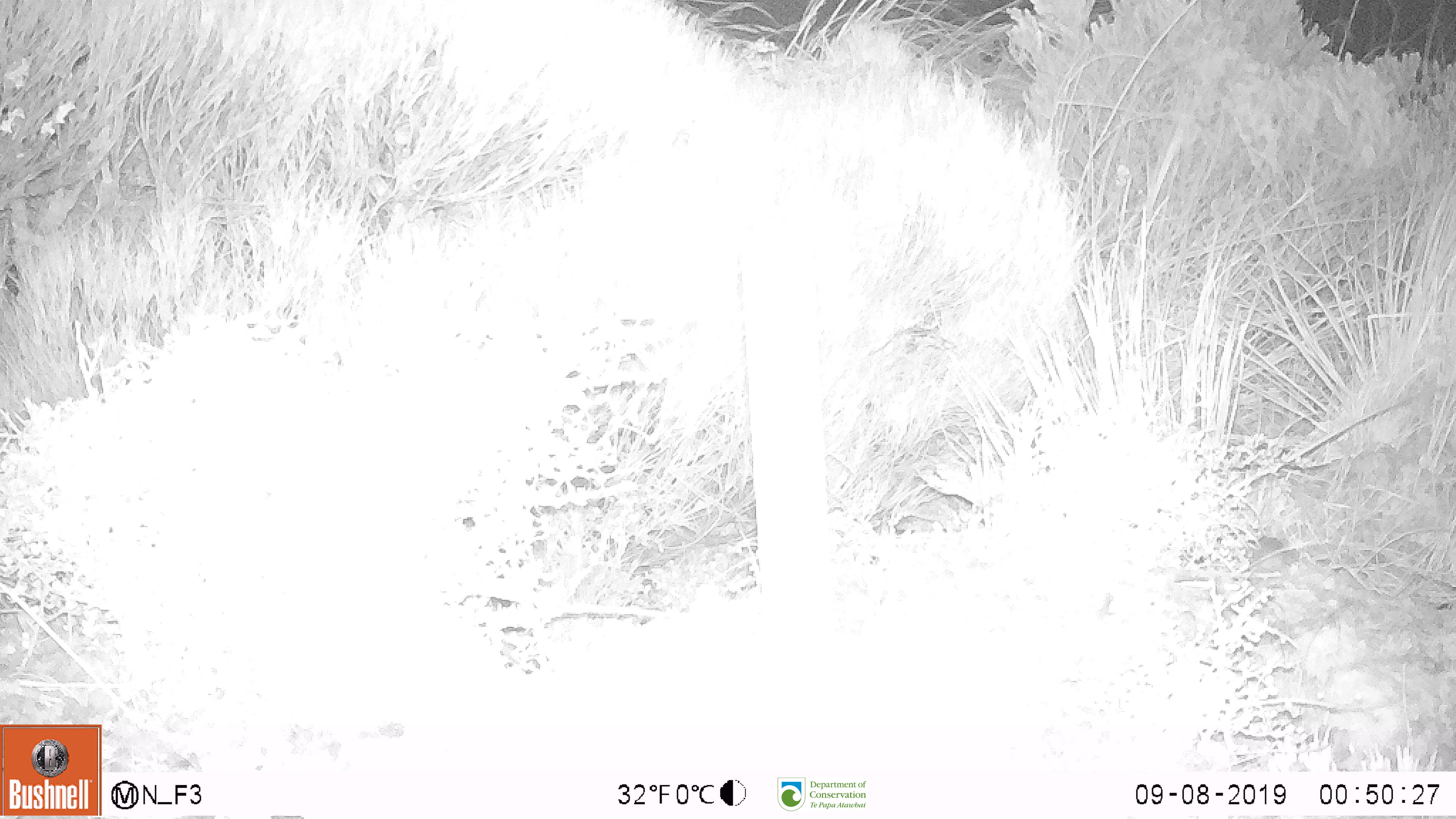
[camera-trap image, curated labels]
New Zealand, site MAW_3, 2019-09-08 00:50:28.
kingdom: Animalia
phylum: Chordata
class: Mammalia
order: Rodentia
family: Muridae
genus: Mus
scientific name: Mus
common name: mouse